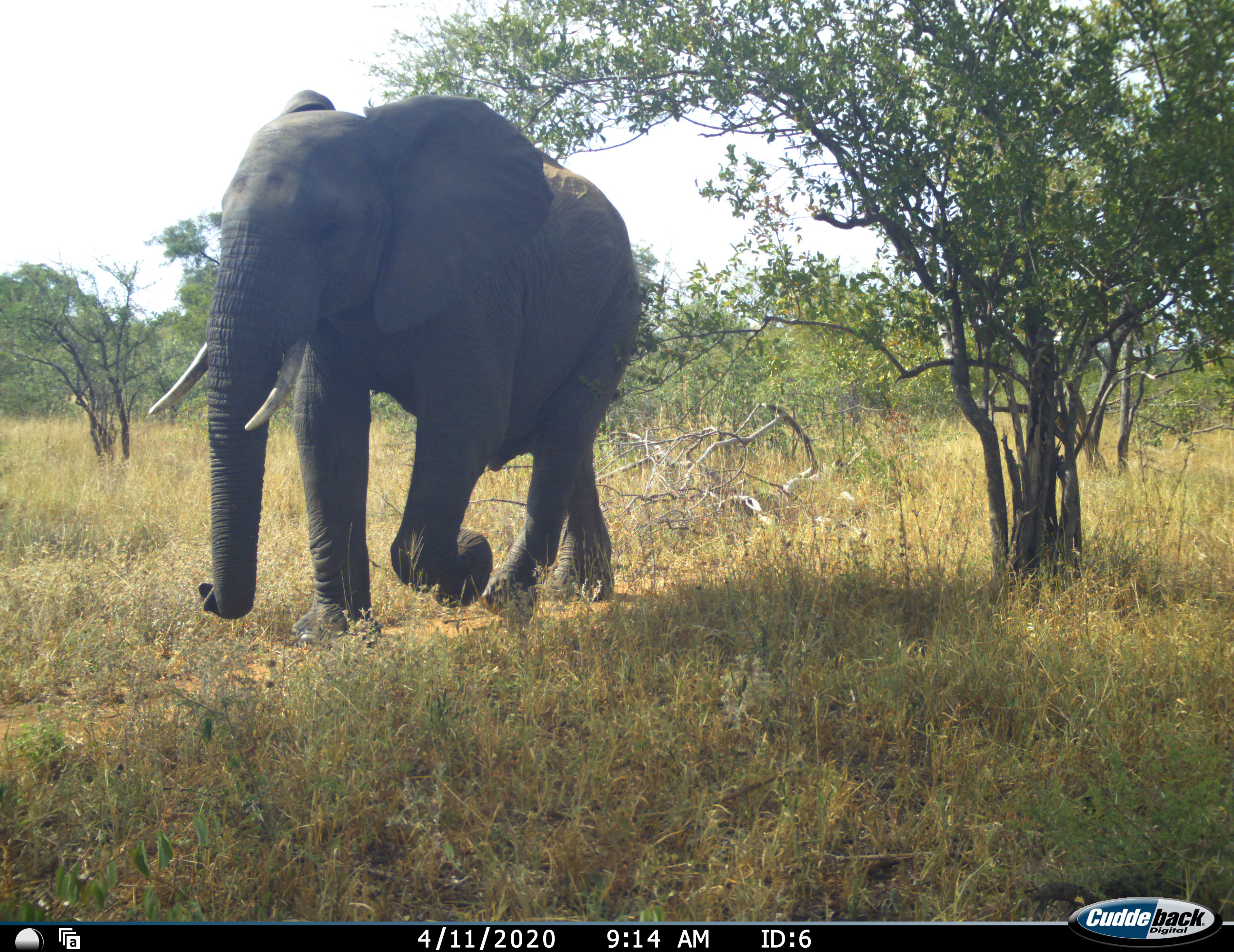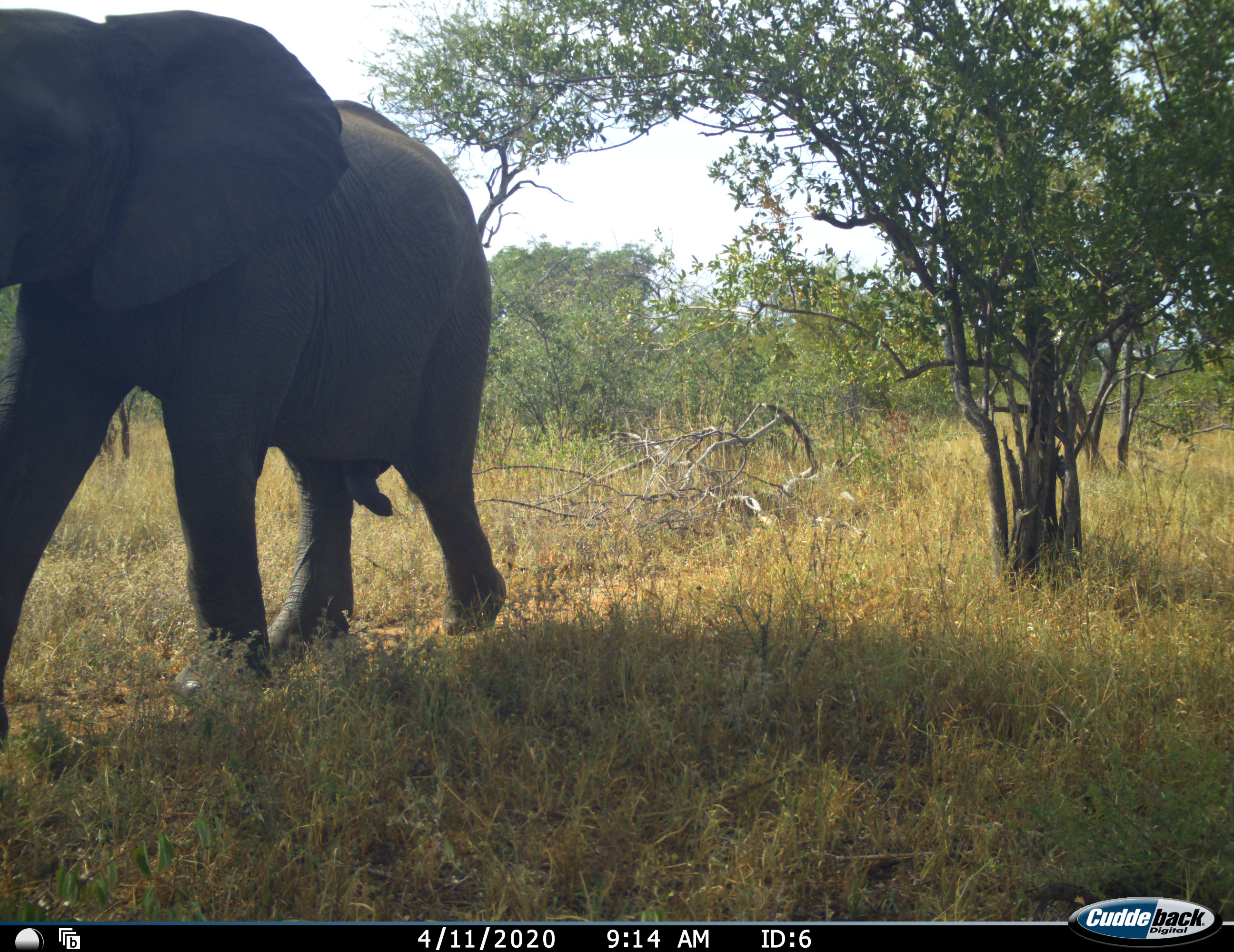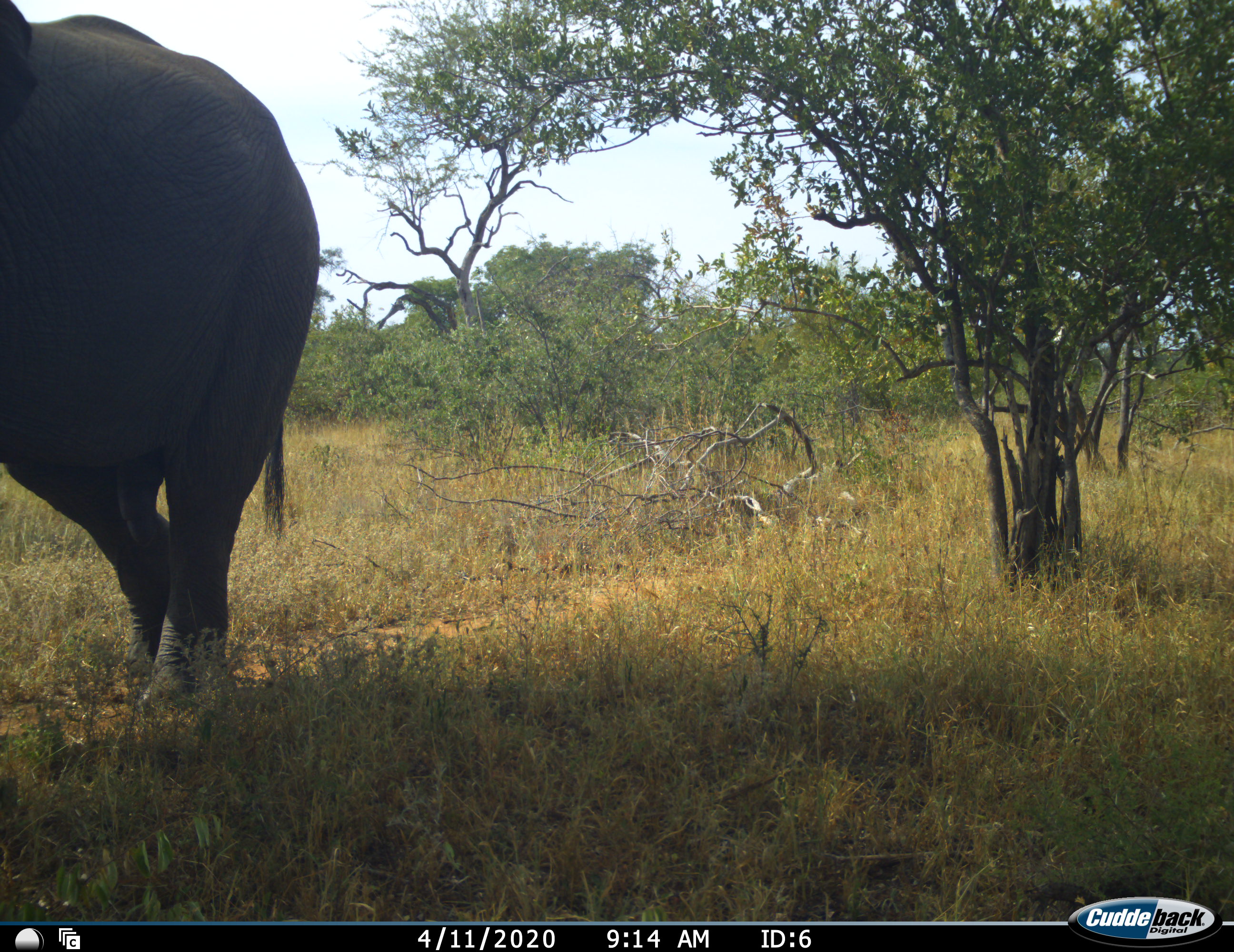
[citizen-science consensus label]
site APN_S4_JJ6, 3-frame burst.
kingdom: Animalia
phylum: Chordata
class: Mammalia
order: Proboscidea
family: Elephantidae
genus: Loxodonta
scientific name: Loxodonta africana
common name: african bush elephant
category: elephant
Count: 1.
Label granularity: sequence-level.